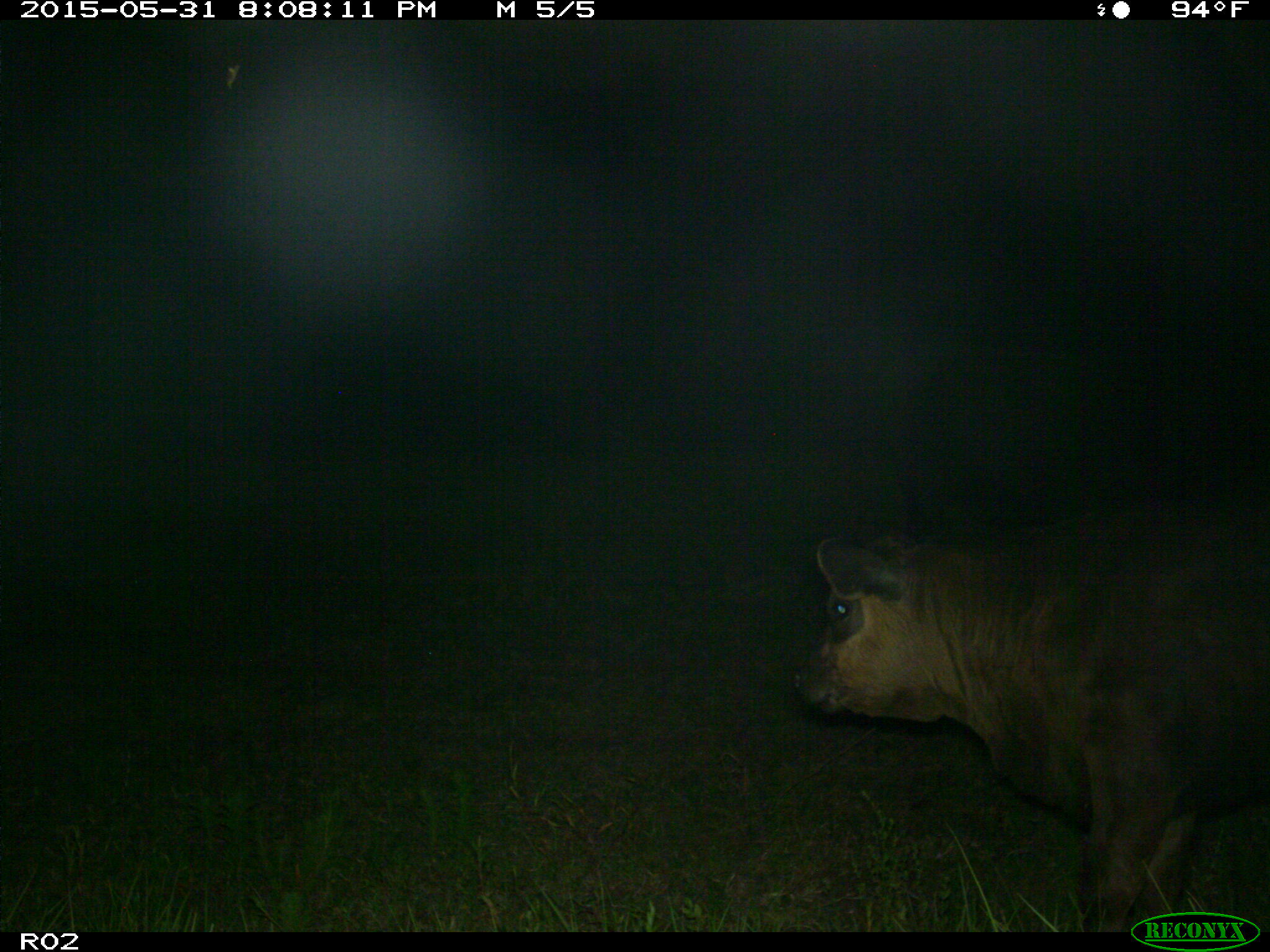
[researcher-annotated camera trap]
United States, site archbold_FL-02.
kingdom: Animalia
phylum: Chordata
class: Mammalia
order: Artiodactyla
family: Bovidae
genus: Bos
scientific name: Bos taurus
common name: domestic cow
Bos taurus (domestic cow).